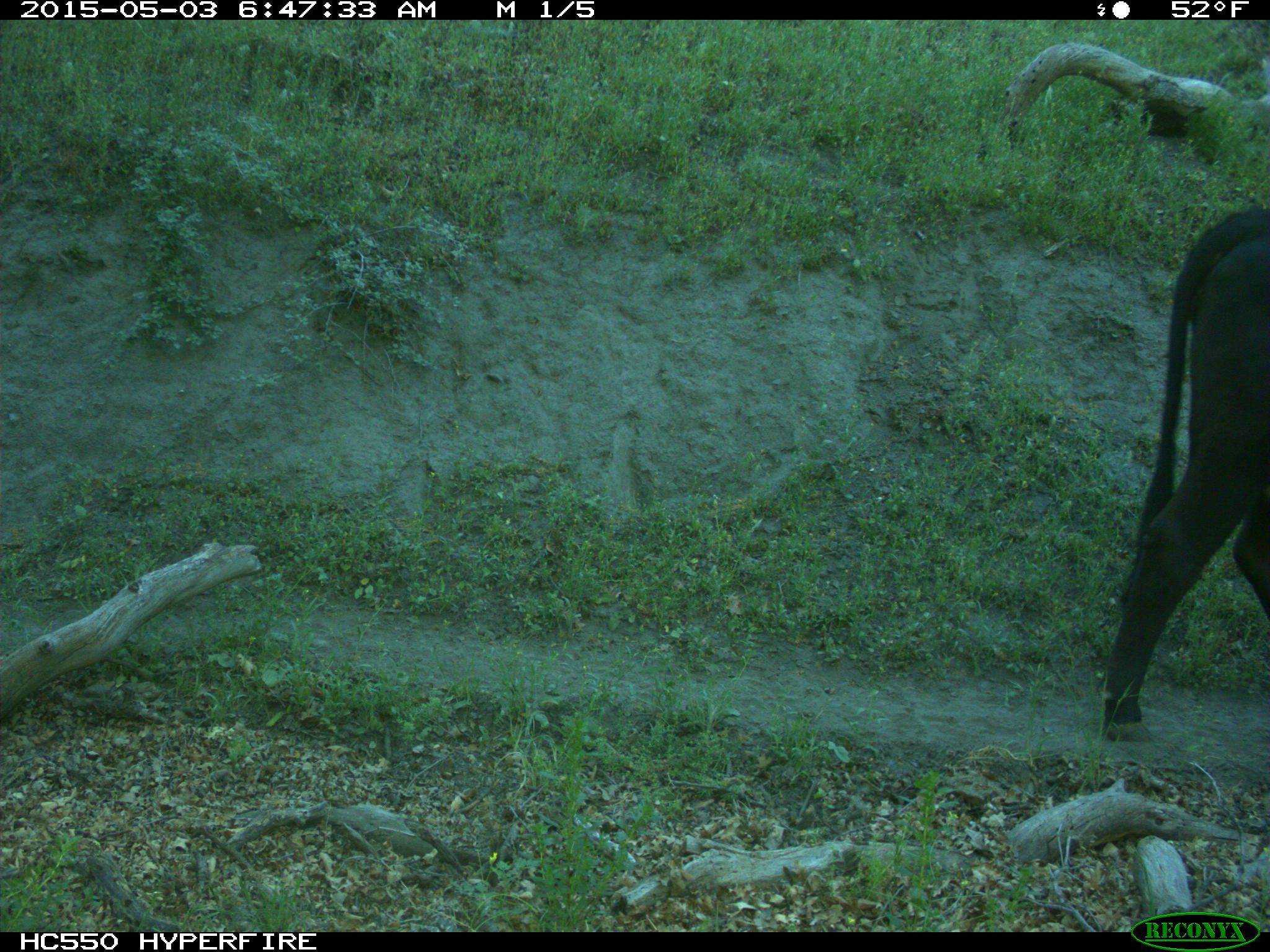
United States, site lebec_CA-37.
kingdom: Animalia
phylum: Chordata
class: Mammalia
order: Artiodactyla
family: Bovidae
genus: Bos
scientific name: Bos taurus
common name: domestic cow